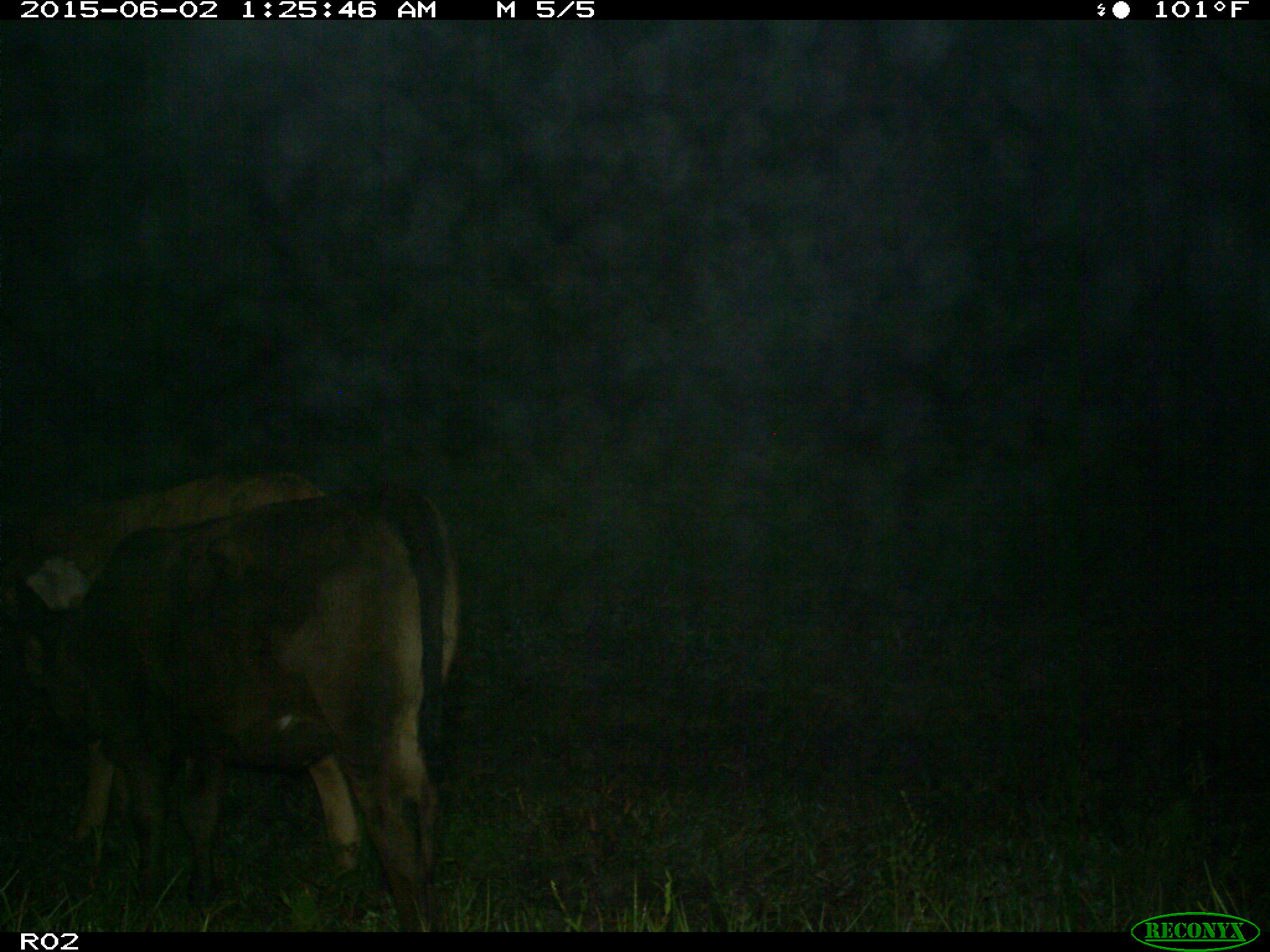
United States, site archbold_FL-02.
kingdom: Animalia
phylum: Chordata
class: Mammalia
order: Artiodactyla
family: Bovidae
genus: Bos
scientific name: Bos taurus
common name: domestic cow